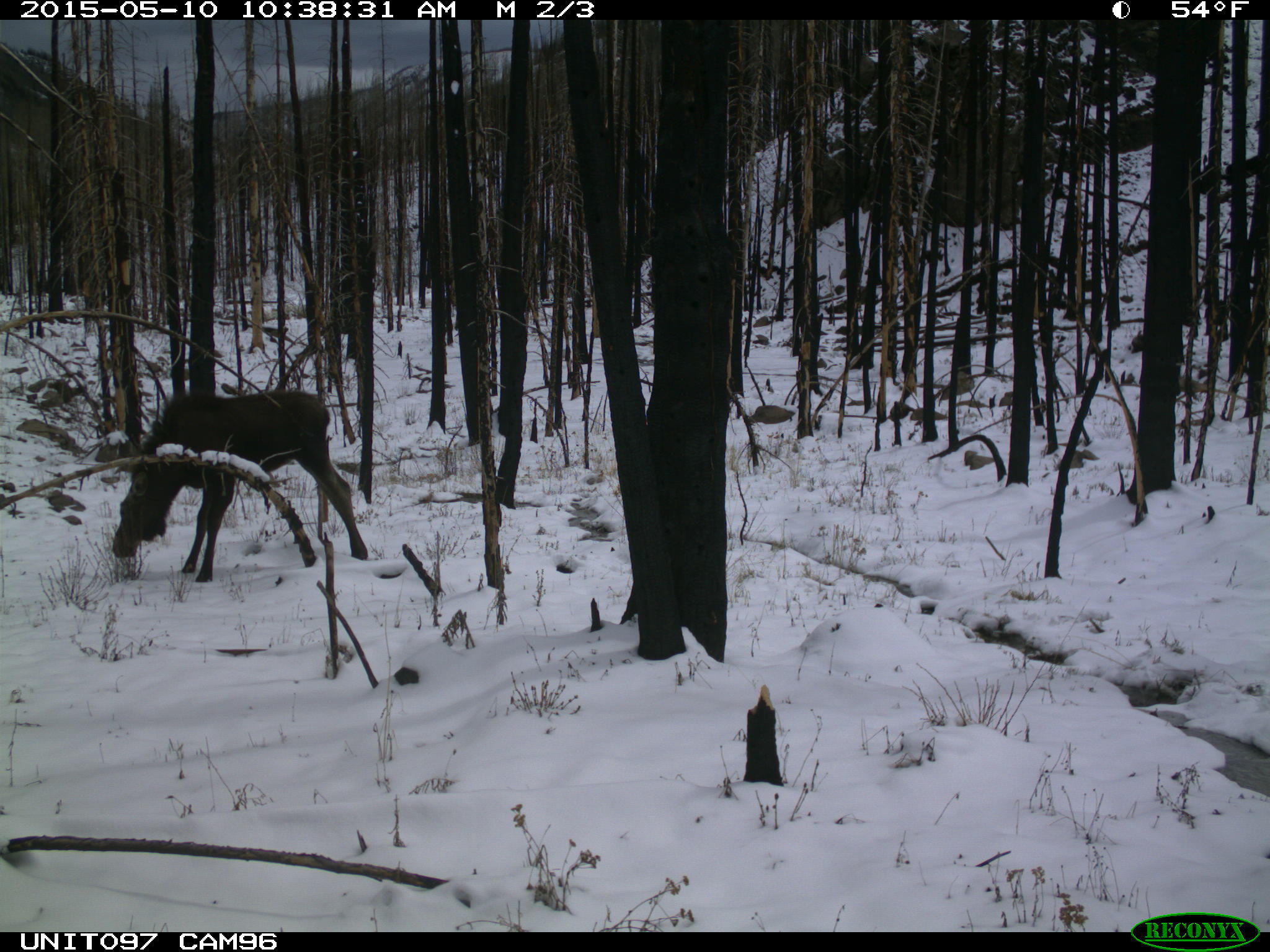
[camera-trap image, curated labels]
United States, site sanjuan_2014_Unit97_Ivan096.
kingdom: Animalia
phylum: Chordata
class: Mammalia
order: Artiodactyla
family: Cervidae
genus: Alces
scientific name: Alces alces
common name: moose